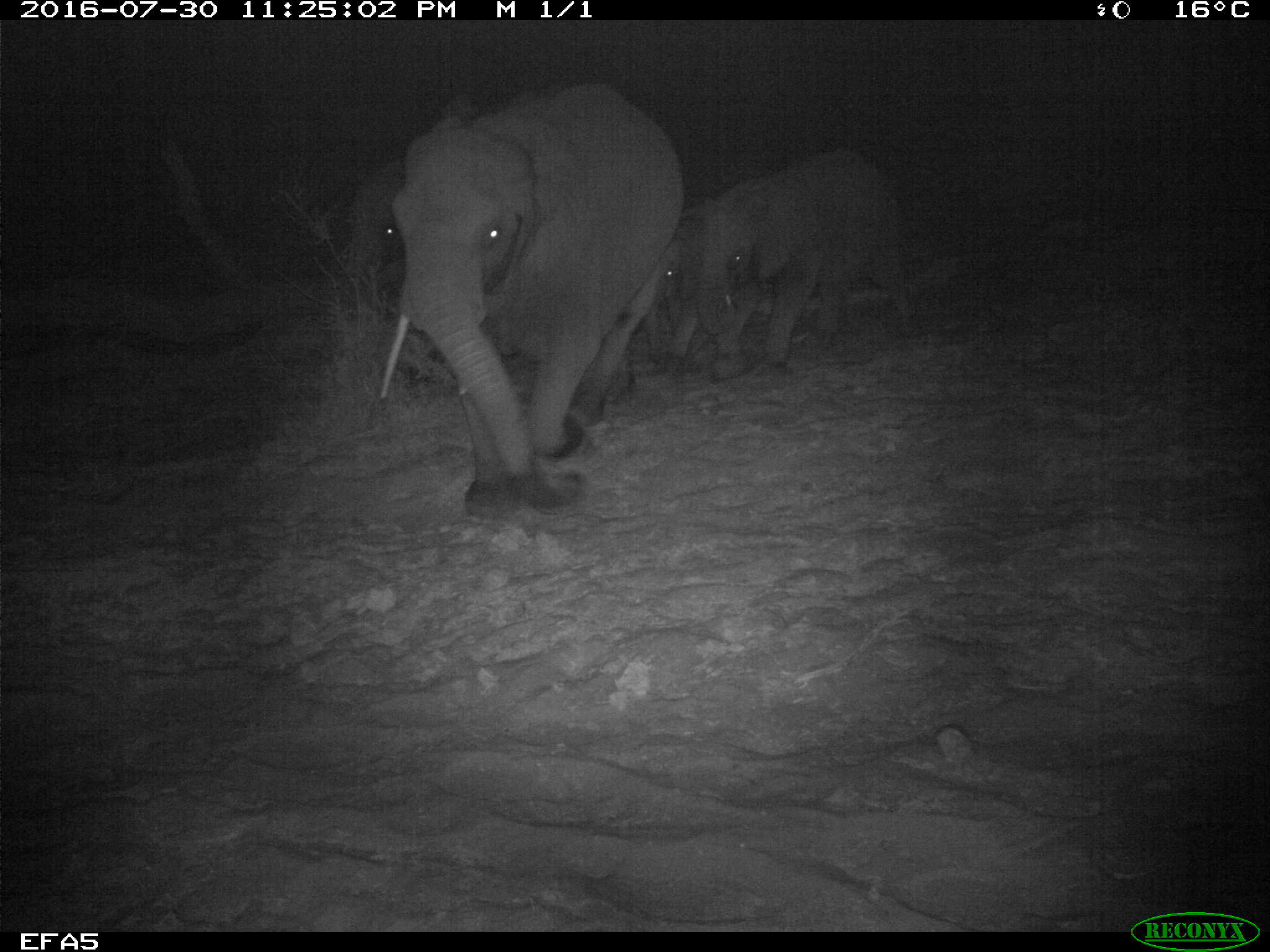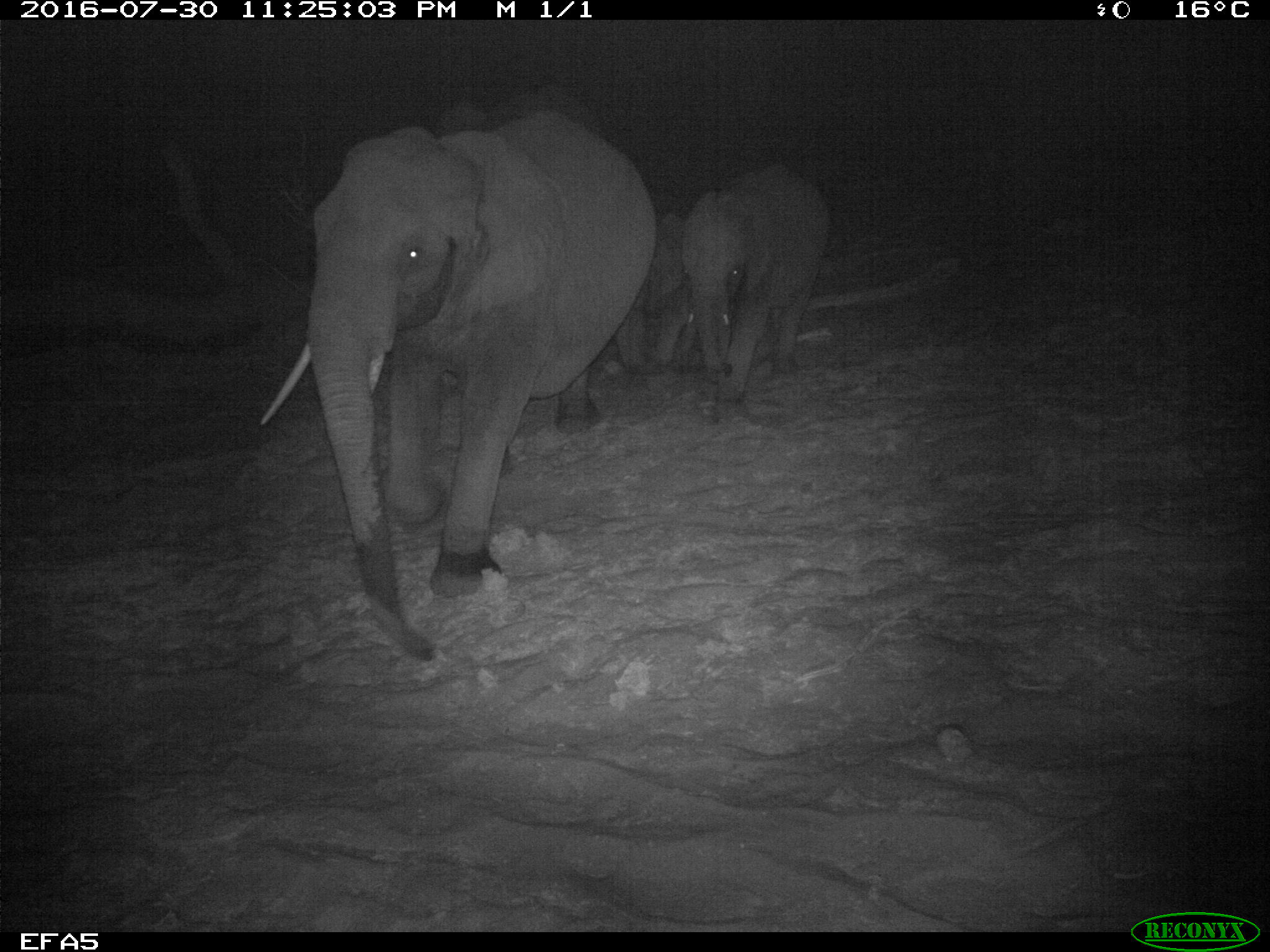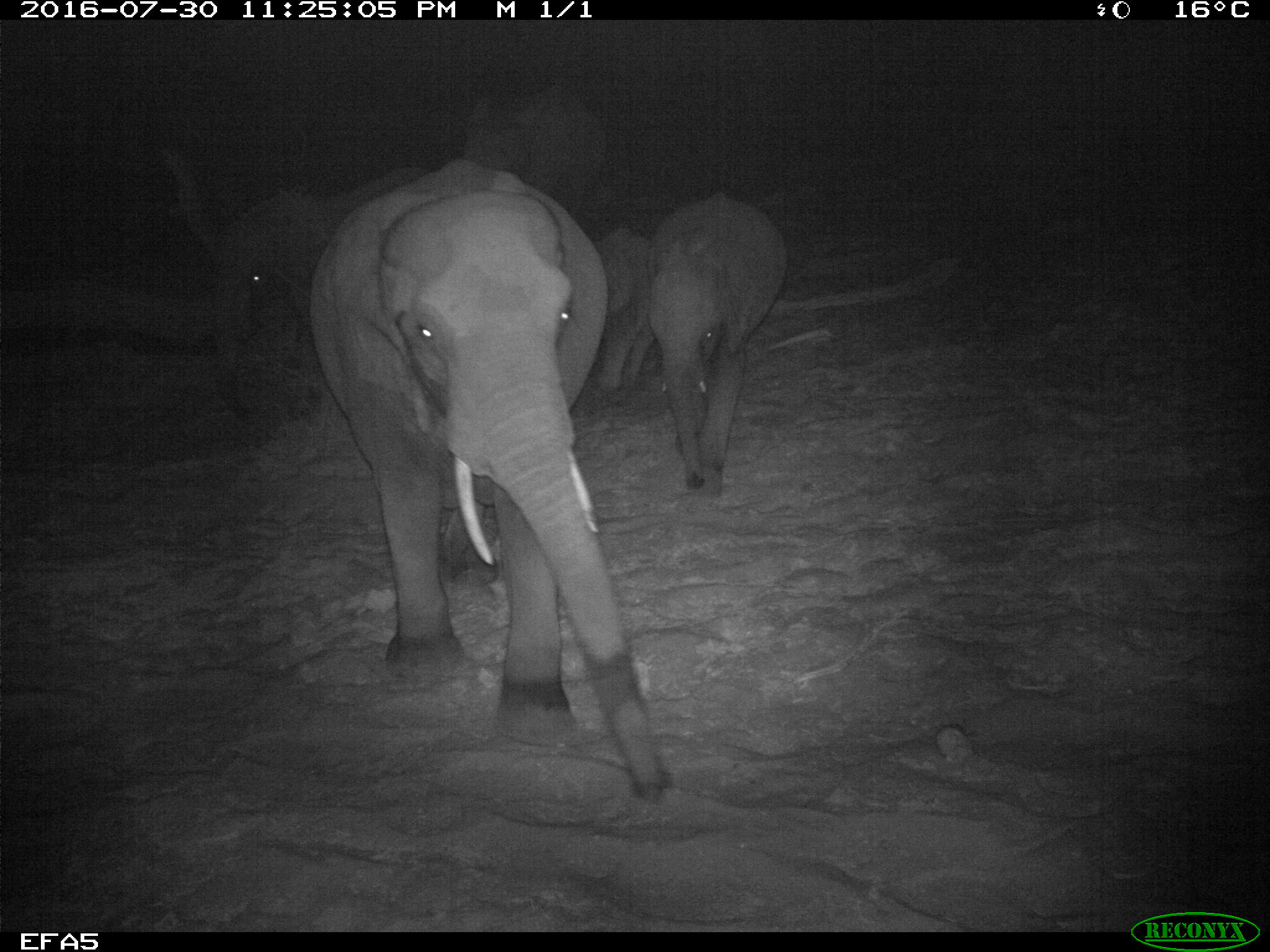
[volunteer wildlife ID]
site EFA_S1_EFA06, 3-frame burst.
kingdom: Animalia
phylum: Chordata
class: Mammalia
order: Proboscidea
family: Elephantidae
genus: Loxodonta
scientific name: Loxodonta africana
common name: african bush elephant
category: elephant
Elephant (african bush elephant) (Loxodonta africana), count 5. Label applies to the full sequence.